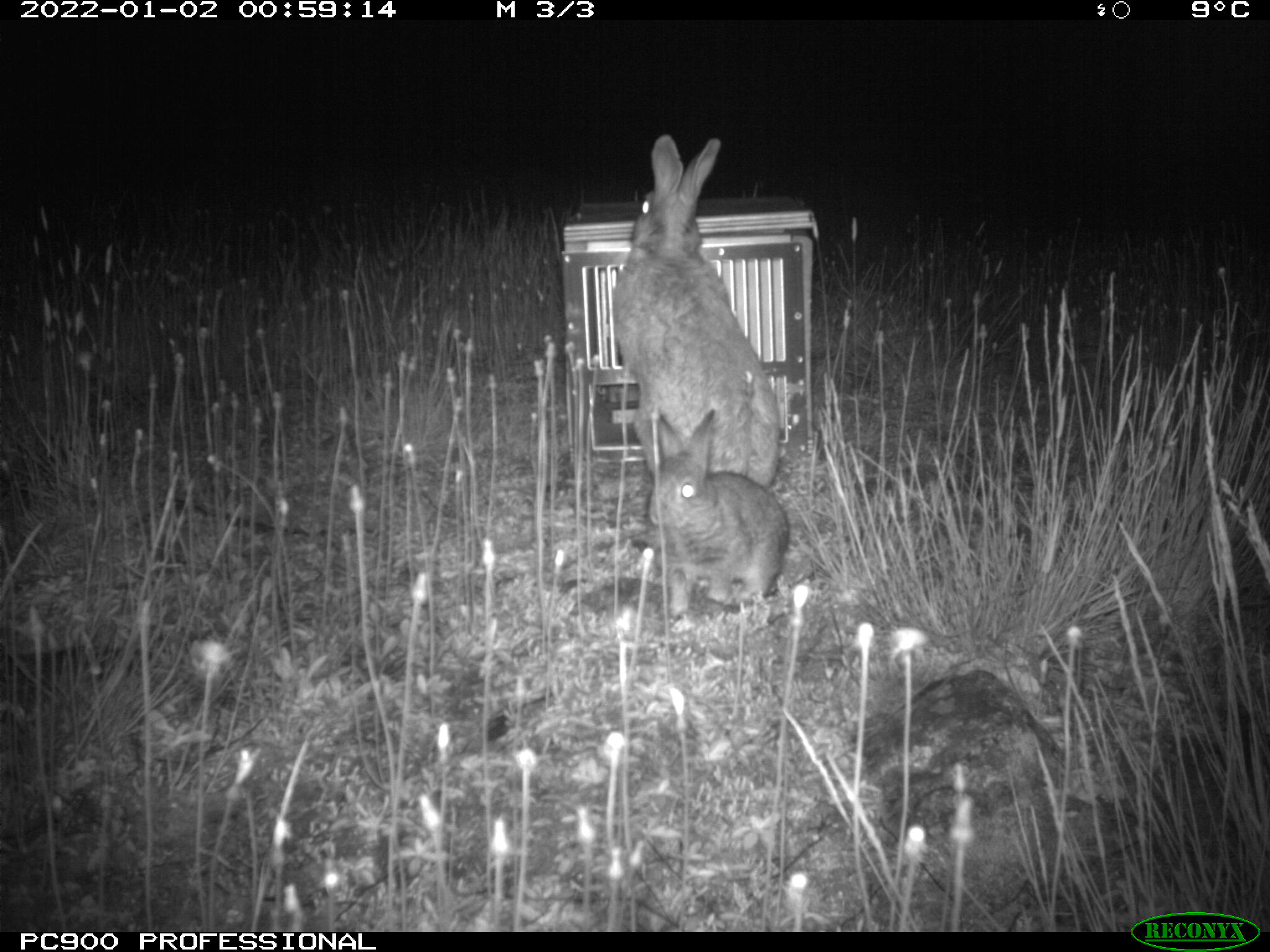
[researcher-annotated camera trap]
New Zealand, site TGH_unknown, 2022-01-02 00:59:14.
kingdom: Animalia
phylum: Chordata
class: Mammalia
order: Lagomorpha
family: Leporidae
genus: Oryctolagus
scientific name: Oryctolagus cuniculus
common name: european rabbit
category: rabbit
Rabbit (european rabbit) (Oryctolagus cuniculus).